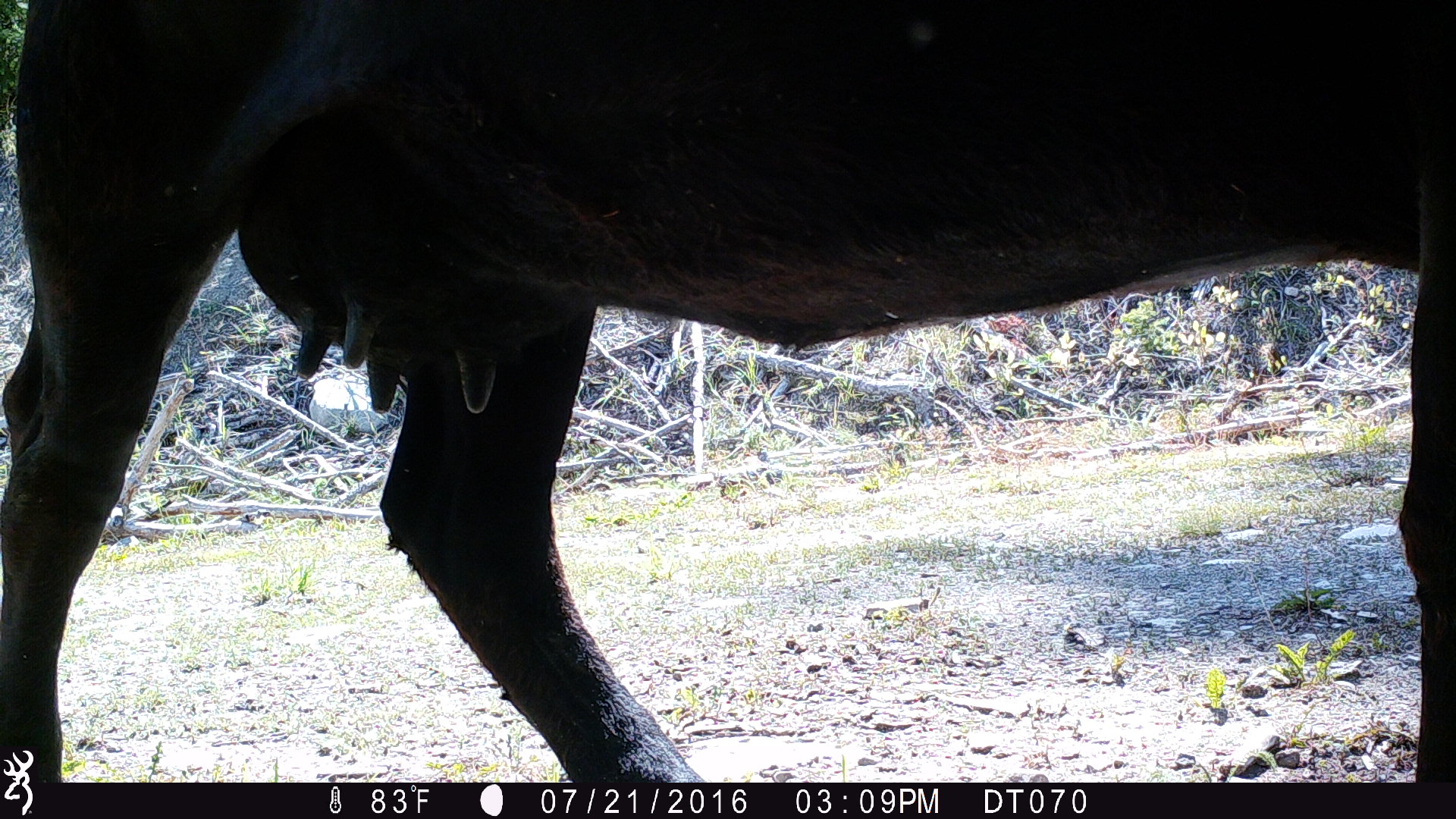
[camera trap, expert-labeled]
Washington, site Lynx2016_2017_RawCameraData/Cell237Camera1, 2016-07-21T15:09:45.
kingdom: Animalia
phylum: Chordata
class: Mammalia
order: Artiodactyla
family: Bovidae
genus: Bos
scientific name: Bos taurus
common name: domestic cattle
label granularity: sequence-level